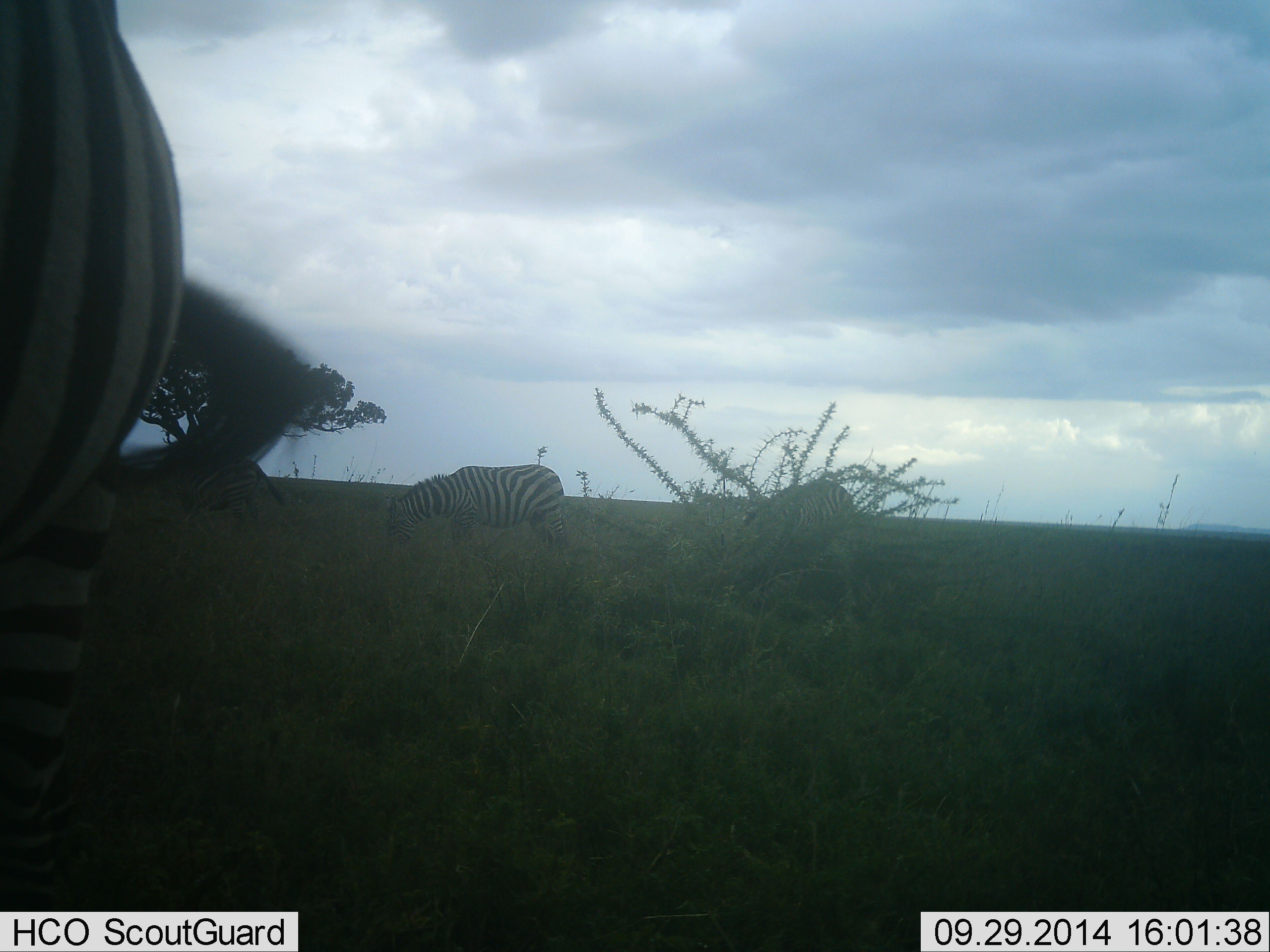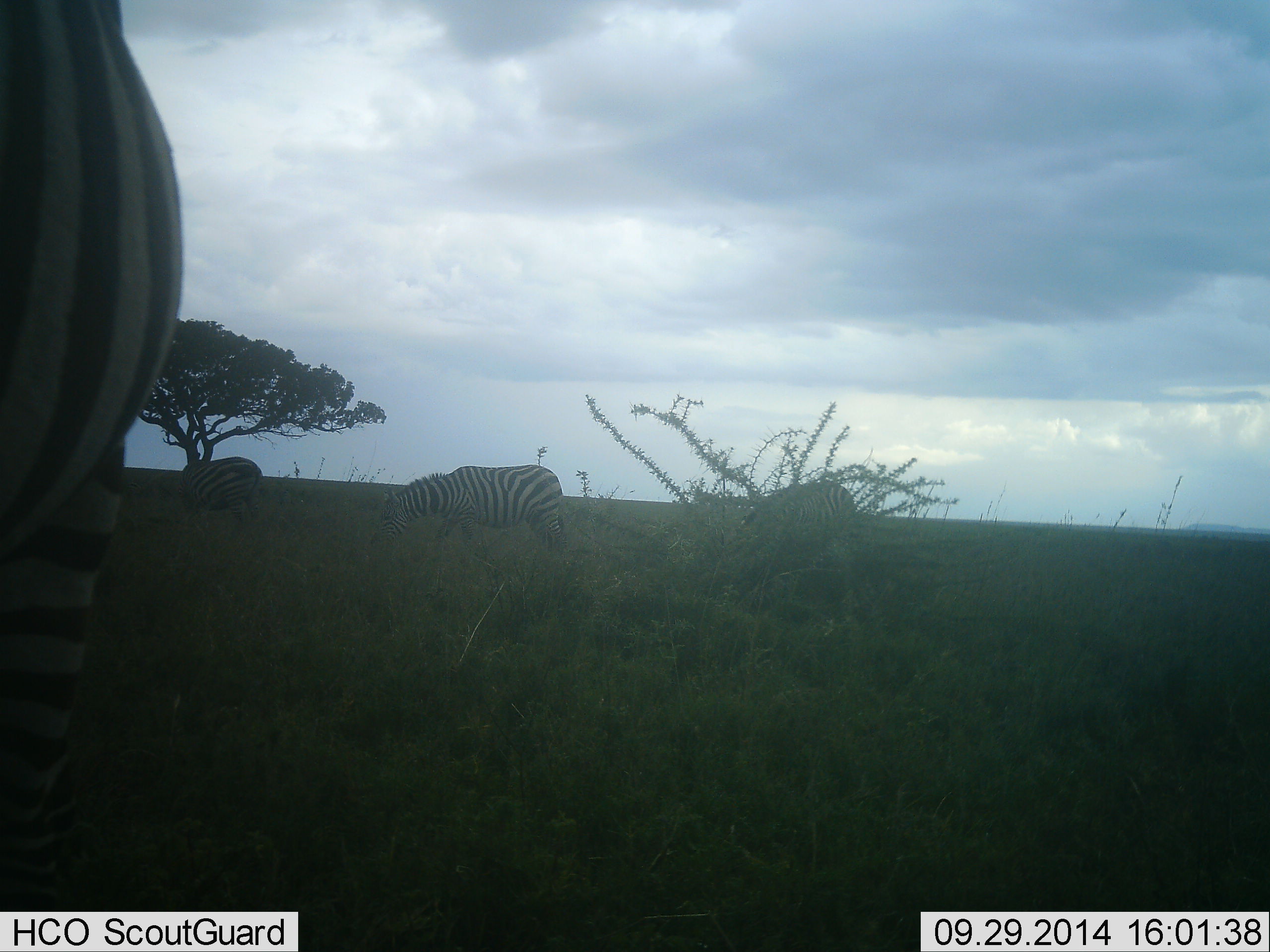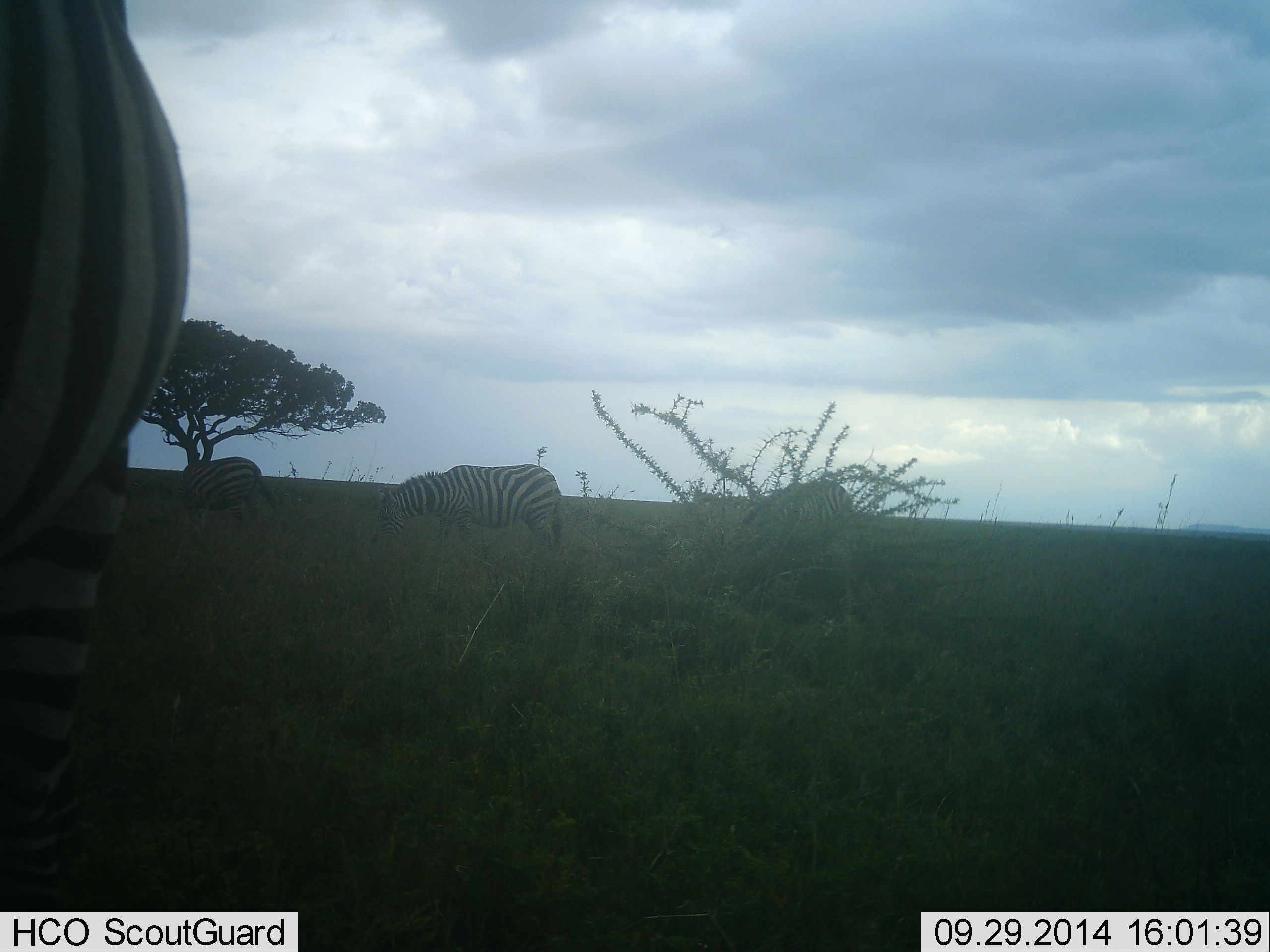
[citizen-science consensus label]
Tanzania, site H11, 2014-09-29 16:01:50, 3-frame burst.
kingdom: Animalia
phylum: Chordata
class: Mammalia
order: Perissodactyla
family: Equidae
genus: Equus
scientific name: Equus quagga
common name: plains zebra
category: zebra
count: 4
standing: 50%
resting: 0%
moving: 0%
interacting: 0%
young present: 0%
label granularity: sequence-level